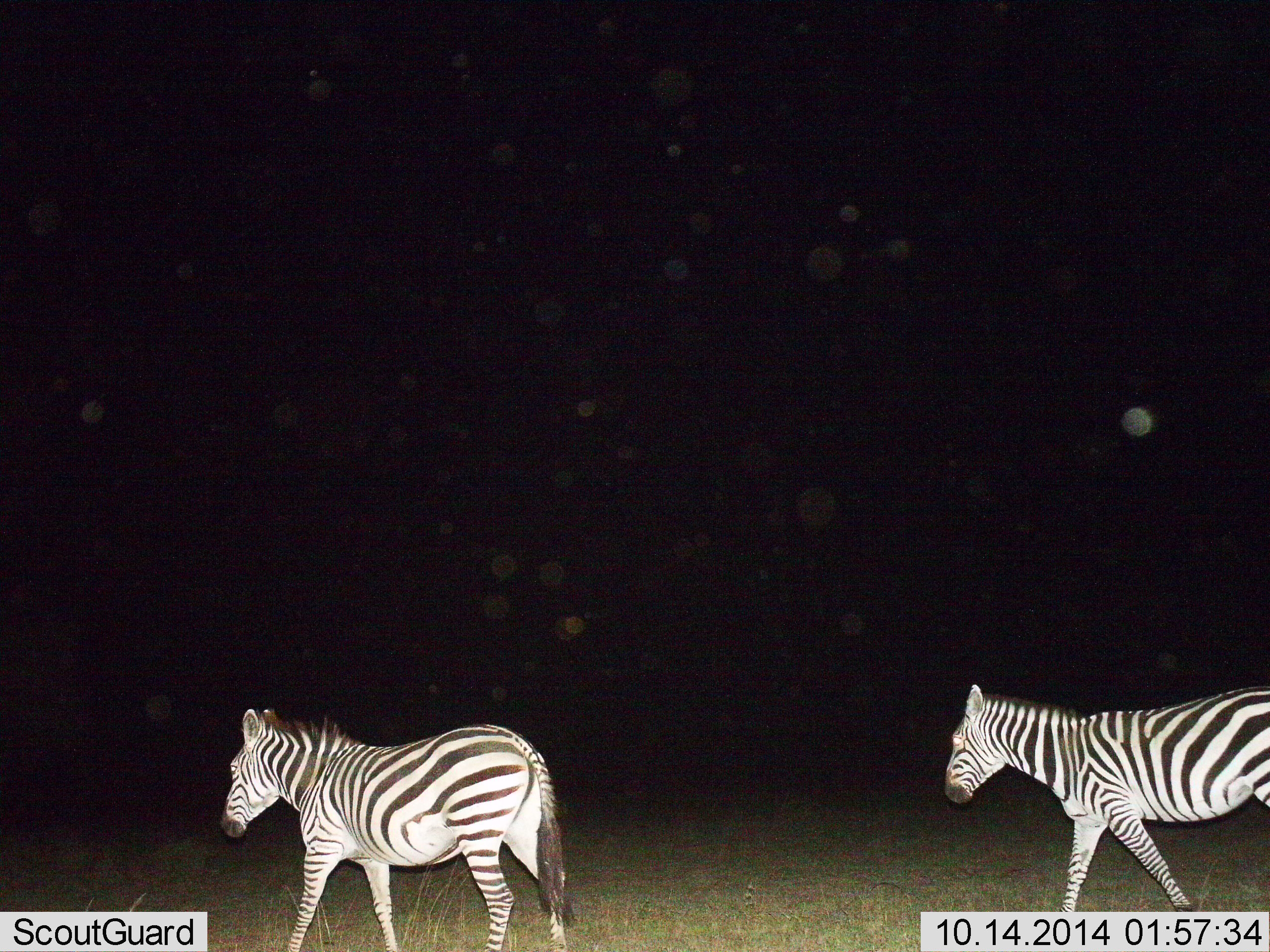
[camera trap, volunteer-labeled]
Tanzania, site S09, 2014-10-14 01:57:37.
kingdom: Animalia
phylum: Chordata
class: Mammalia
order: Perissodactyla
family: Equidae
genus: Equus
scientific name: Equus quagga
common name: plains zebra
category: zebra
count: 2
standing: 10%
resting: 0%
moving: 100%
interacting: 0%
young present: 0%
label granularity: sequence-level